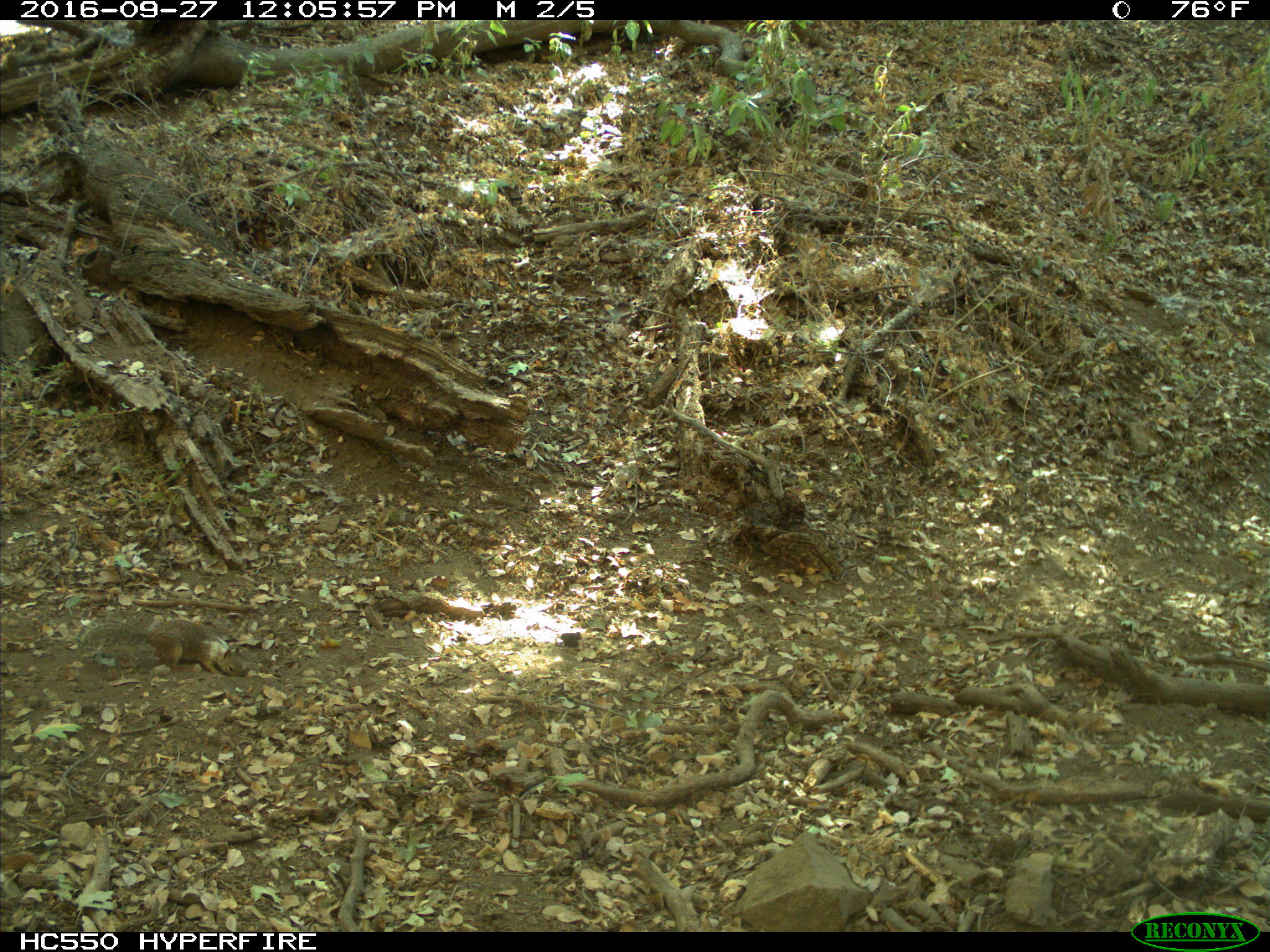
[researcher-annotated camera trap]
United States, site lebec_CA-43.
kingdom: Animalia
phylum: Chordata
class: Mammalia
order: Rodentia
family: Sciuridae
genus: Otospermophilus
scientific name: Otospermophilus beecheyi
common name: california ground squirrel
Otospermophilus beecheyi (california ground squirrel).